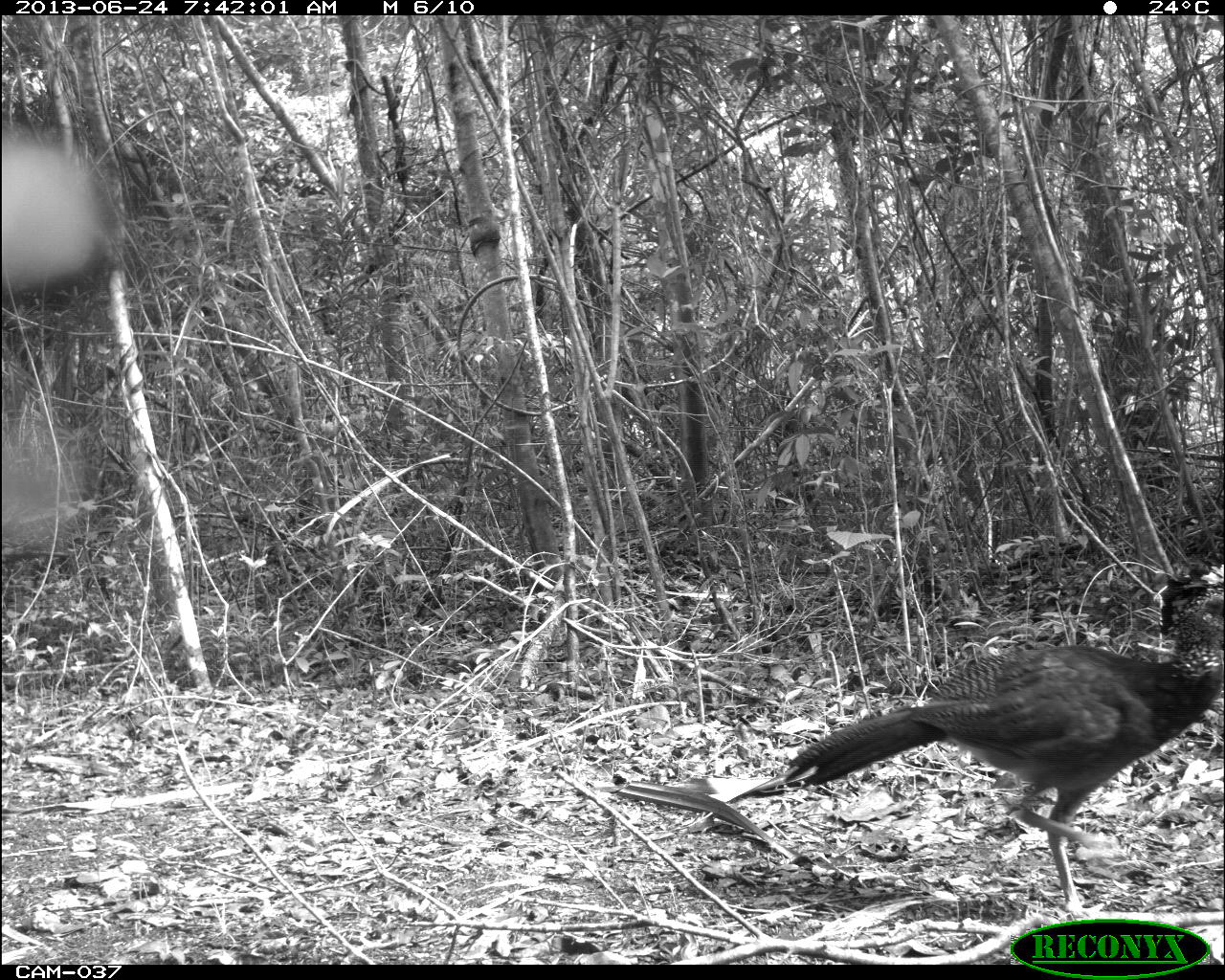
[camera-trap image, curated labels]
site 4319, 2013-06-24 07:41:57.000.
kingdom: Animalia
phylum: Chordata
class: Aves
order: Galliformes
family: Cracidae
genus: Crax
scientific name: Crax rubra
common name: great curassow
Crax rubra (great curassow), count 1, sex female.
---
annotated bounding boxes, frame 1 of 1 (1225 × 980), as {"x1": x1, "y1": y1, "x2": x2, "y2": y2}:
crax rubra: {"x1": 781, "y1": 557, "x2": 1225, "y2": 916}